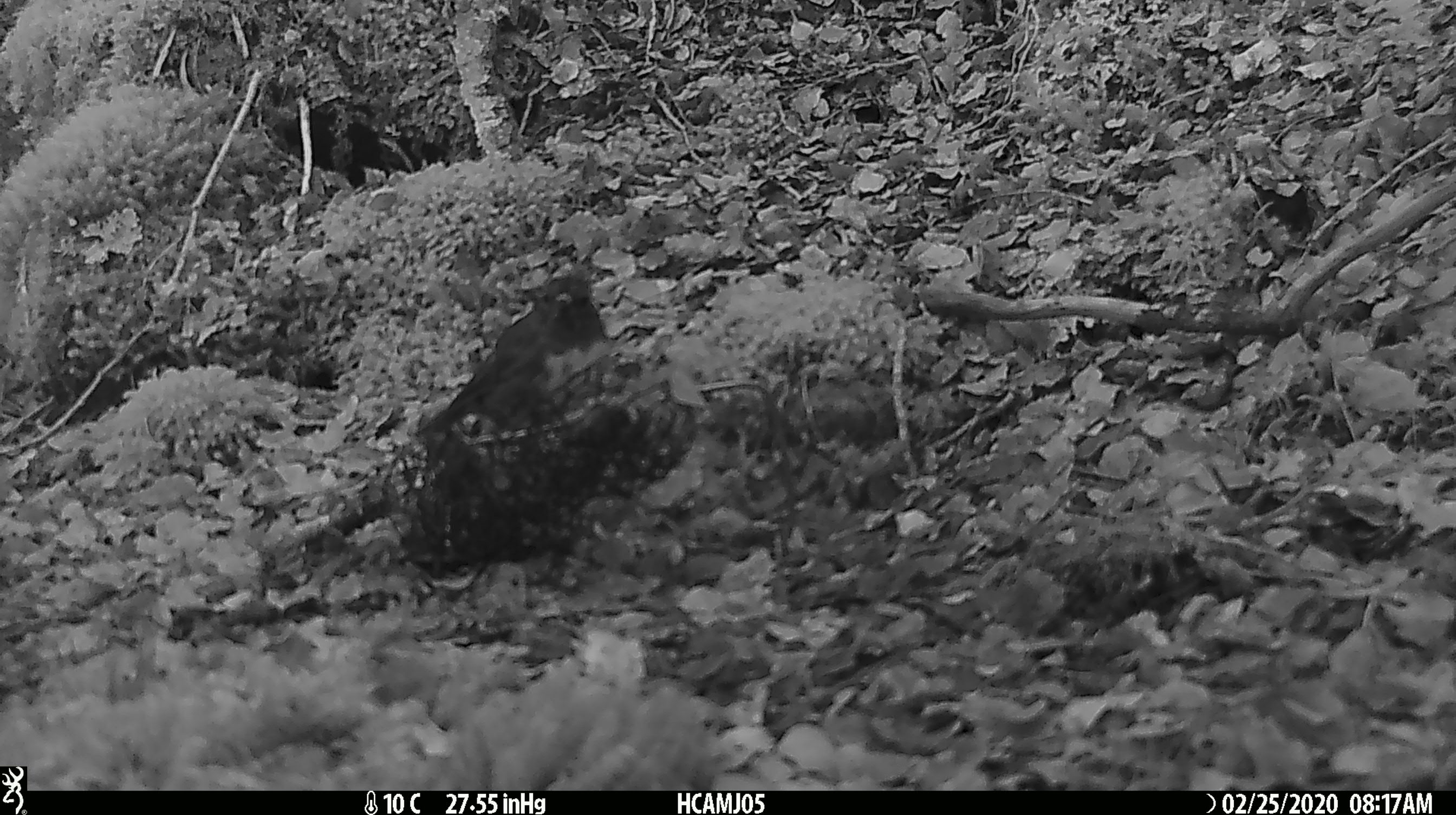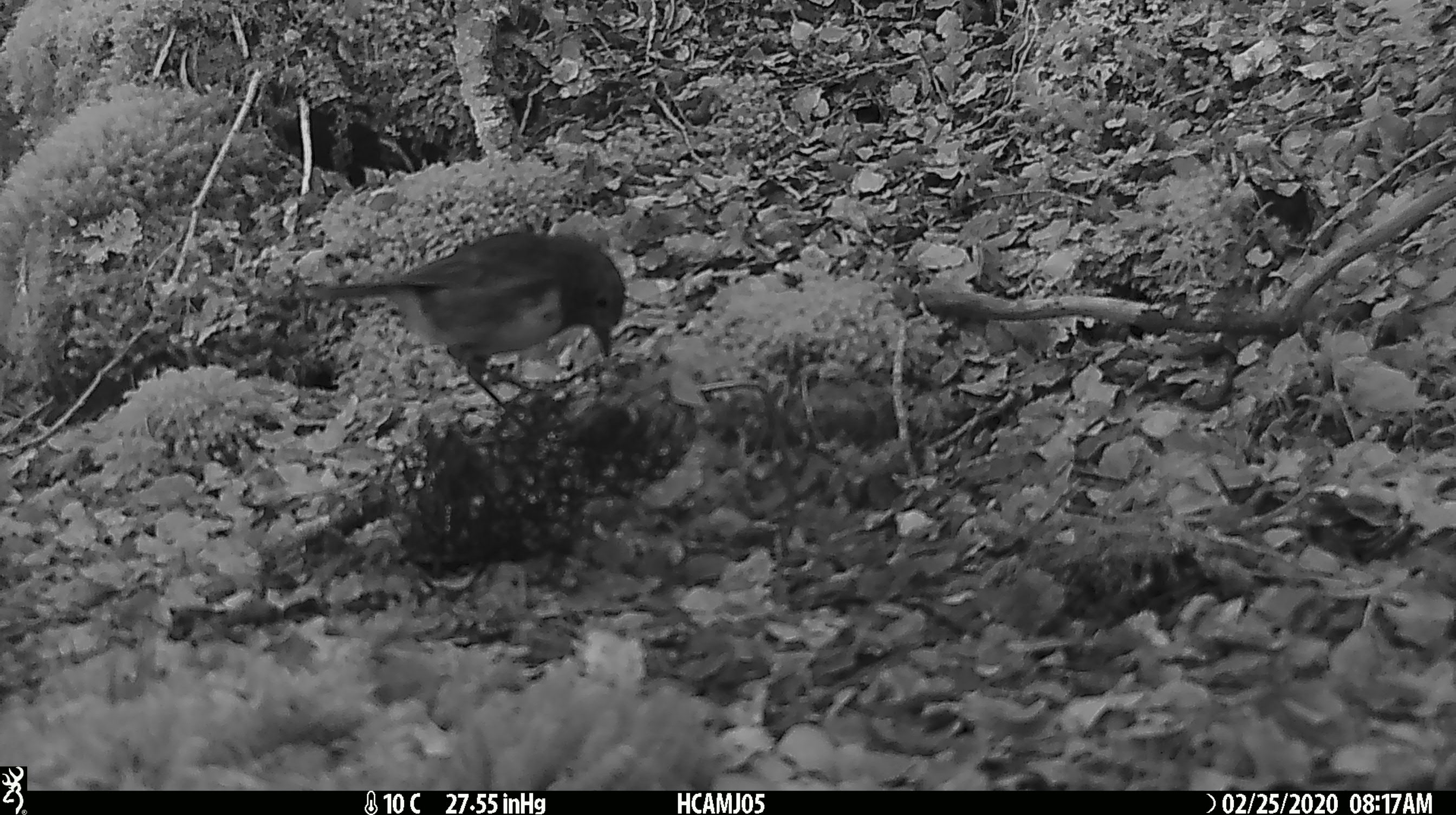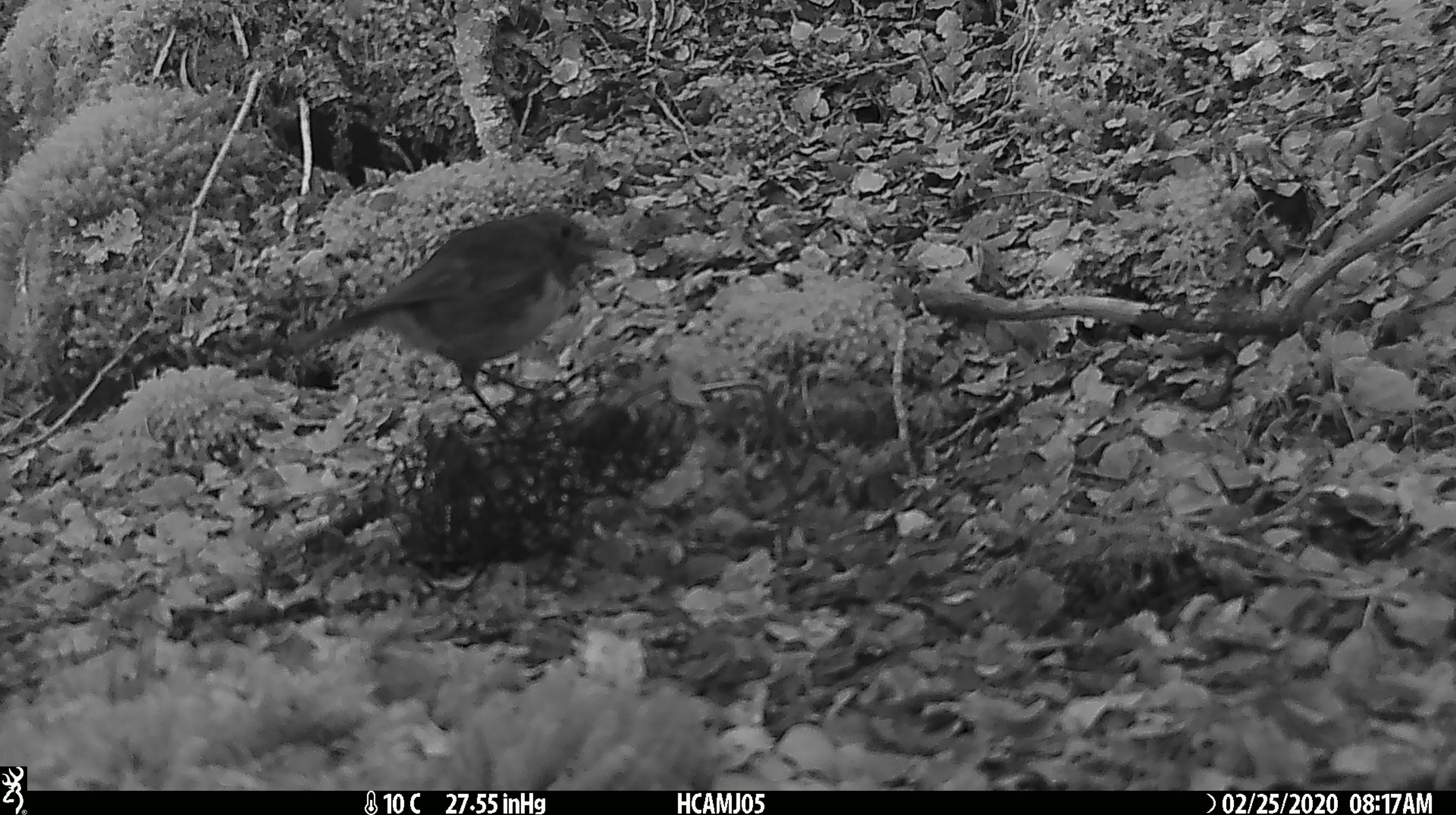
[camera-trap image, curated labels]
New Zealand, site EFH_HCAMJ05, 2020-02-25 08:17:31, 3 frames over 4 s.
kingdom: Animalia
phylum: Chordata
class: Aves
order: Passeriformes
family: Petroicidae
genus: Petroica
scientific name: Petroica australis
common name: new zealand robin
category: robin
Robin (new zealand robin) (Petroica australis).